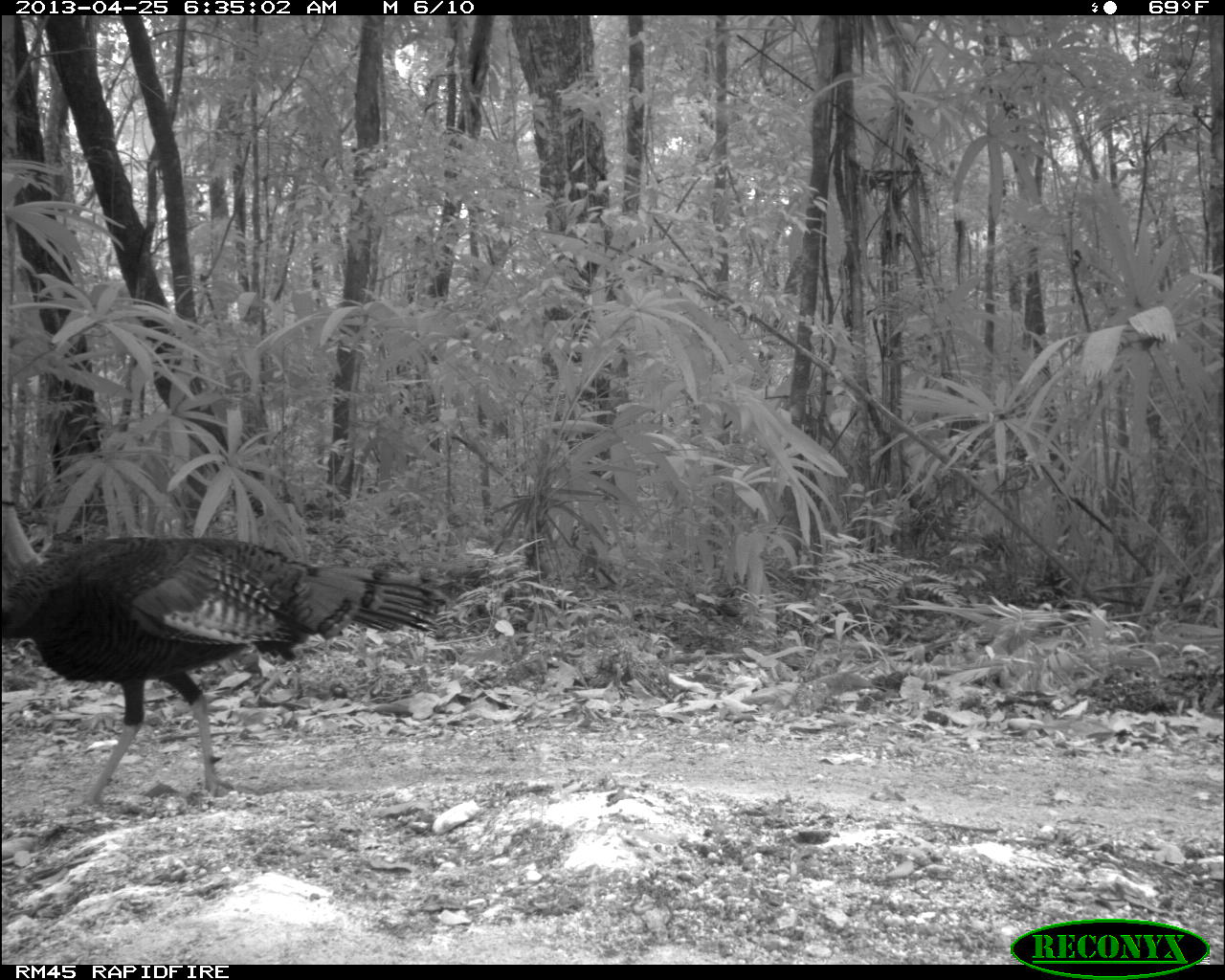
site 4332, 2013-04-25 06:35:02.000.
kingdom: Animalia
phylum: Chordata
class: Aves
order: Galliformes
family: Phasianidae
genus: Meleagris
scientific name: Meleagris ocellata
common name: ocellated turkey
Meleagris ocellata (ocellated turkey), count 1, sex male.